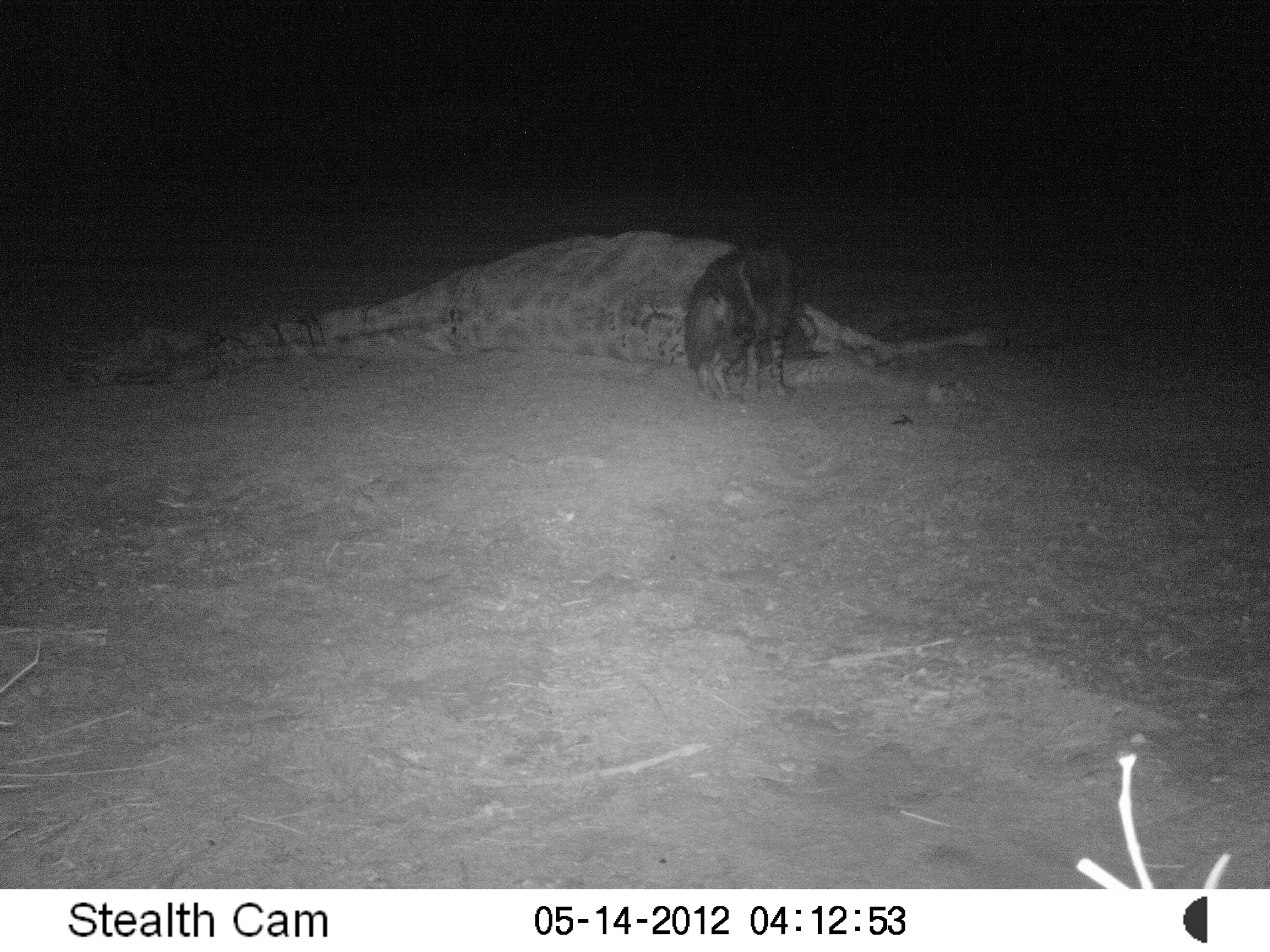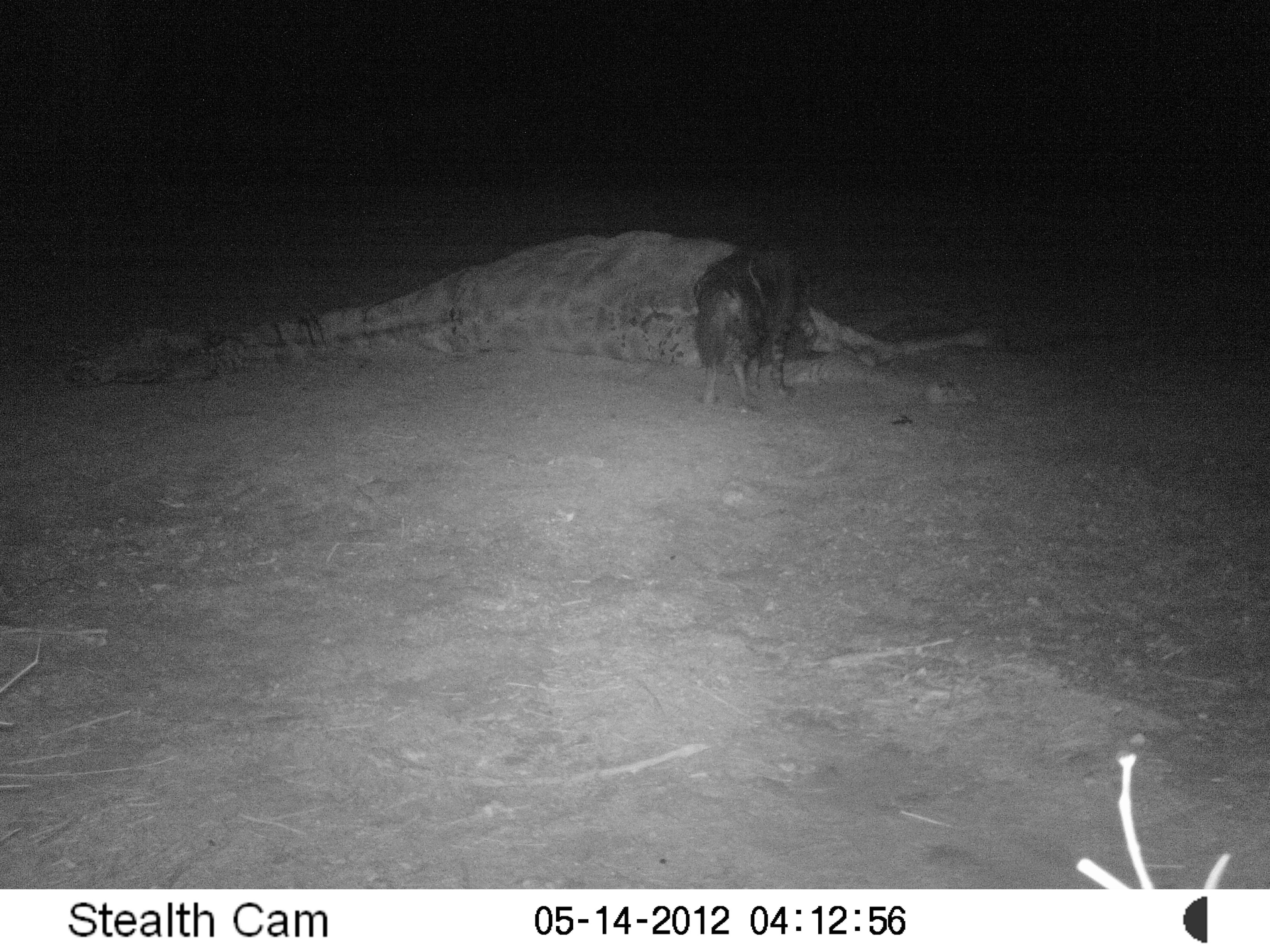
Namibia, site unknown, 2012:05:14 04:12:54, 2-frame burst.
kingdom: Animalia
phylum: Chordata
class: Mammalia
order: Carnivora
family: Hyaenidae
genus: Parahyaena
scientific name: Parahyaena brunnea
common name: brown hyena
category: hyaena brunnea